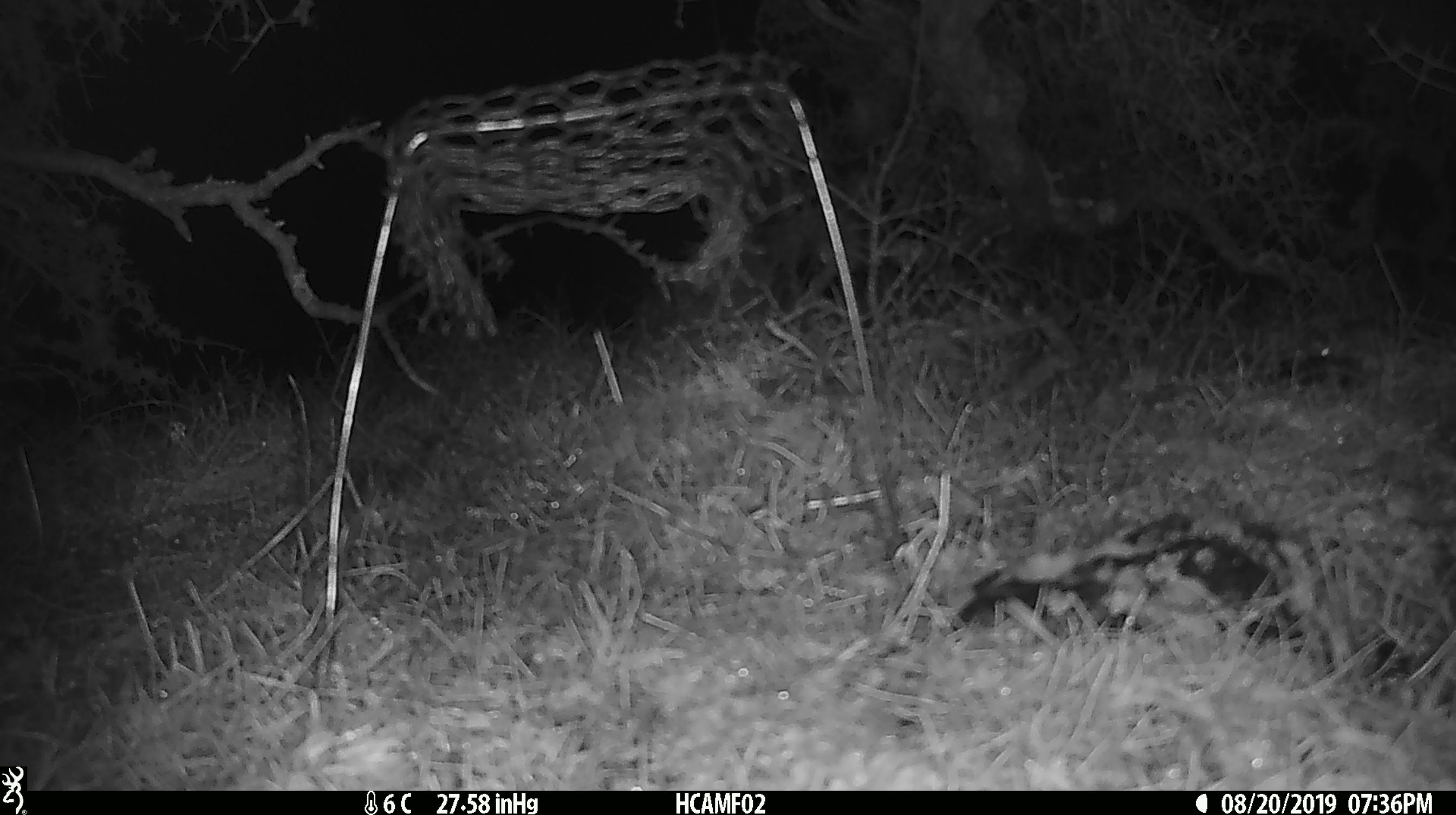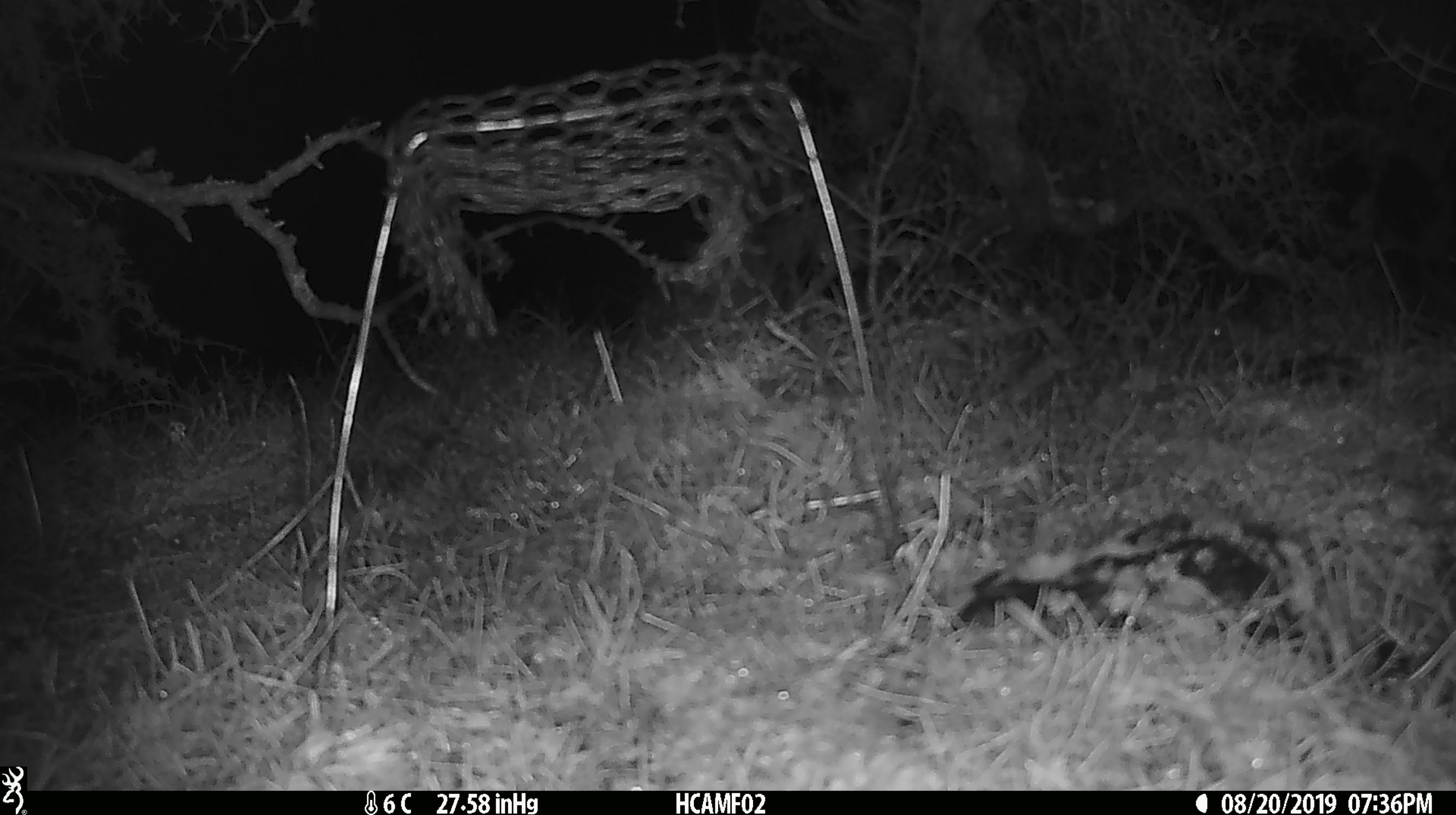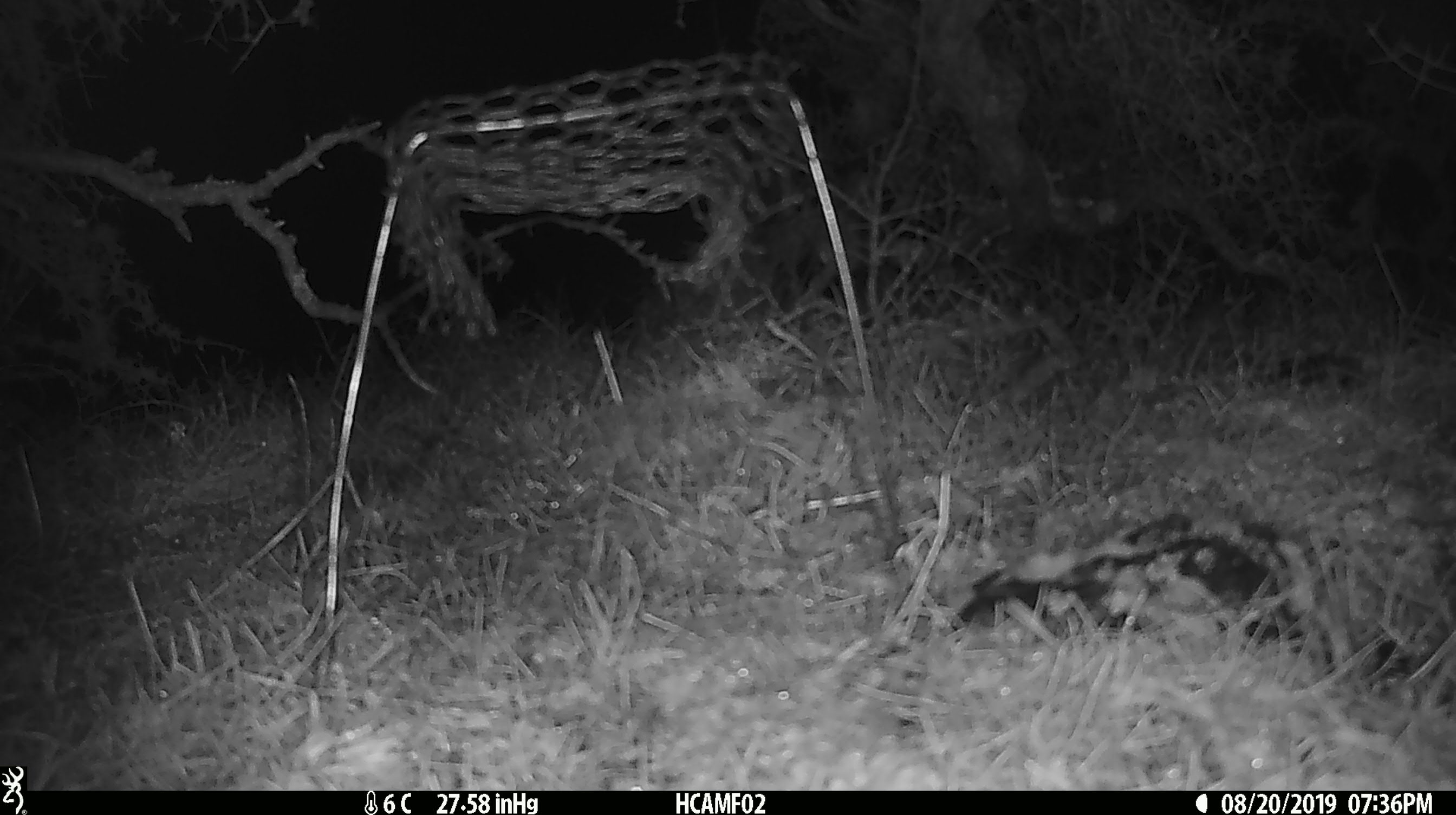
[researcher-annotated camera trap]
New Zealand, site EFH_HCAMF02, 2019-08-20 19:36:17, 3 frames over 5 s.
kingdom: Animalia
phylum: Chordata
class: Mammalia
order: Rodentia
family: Muridae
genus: Mus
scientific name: Mus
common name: mouse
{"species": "mouse (Mus)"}